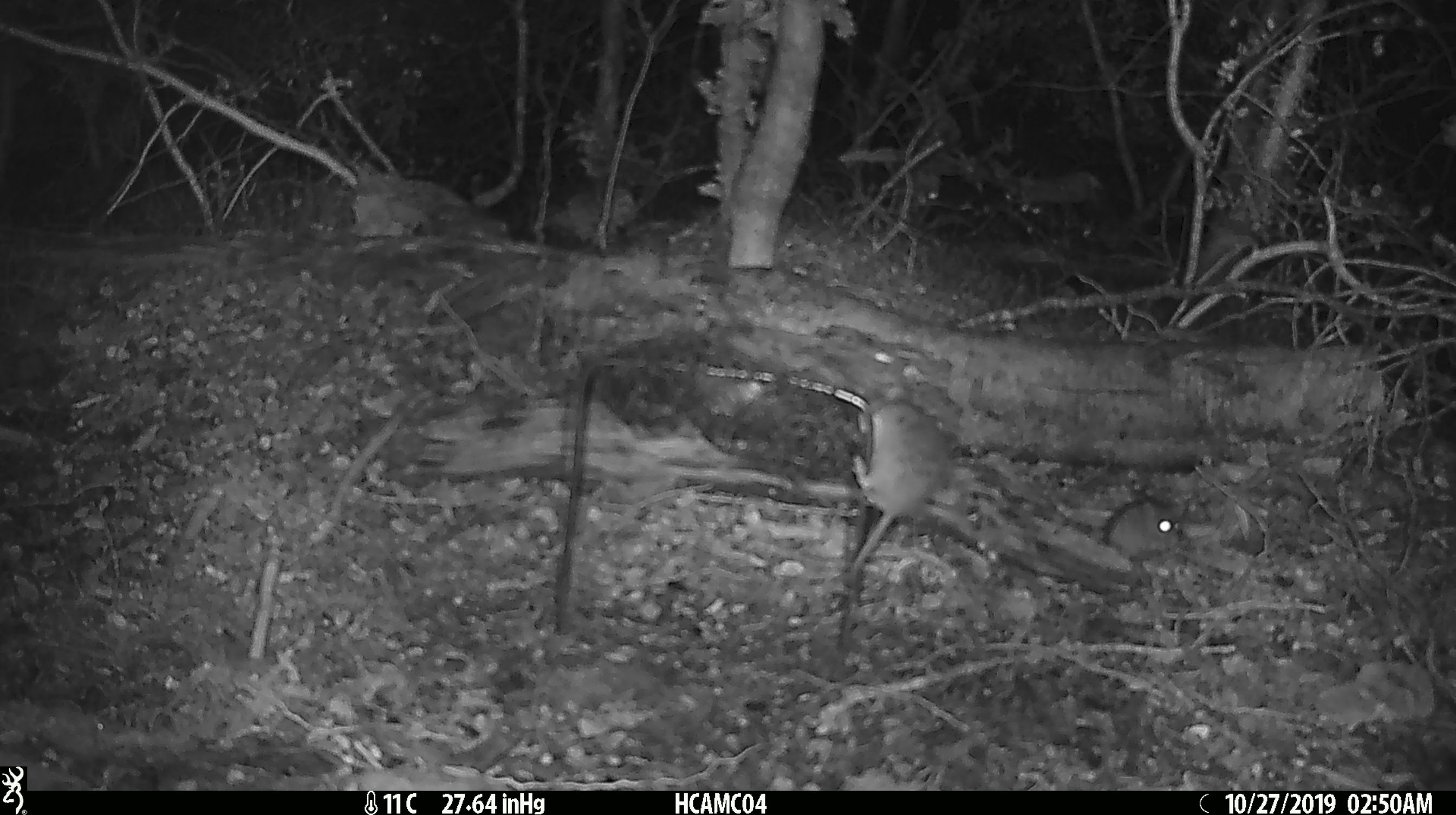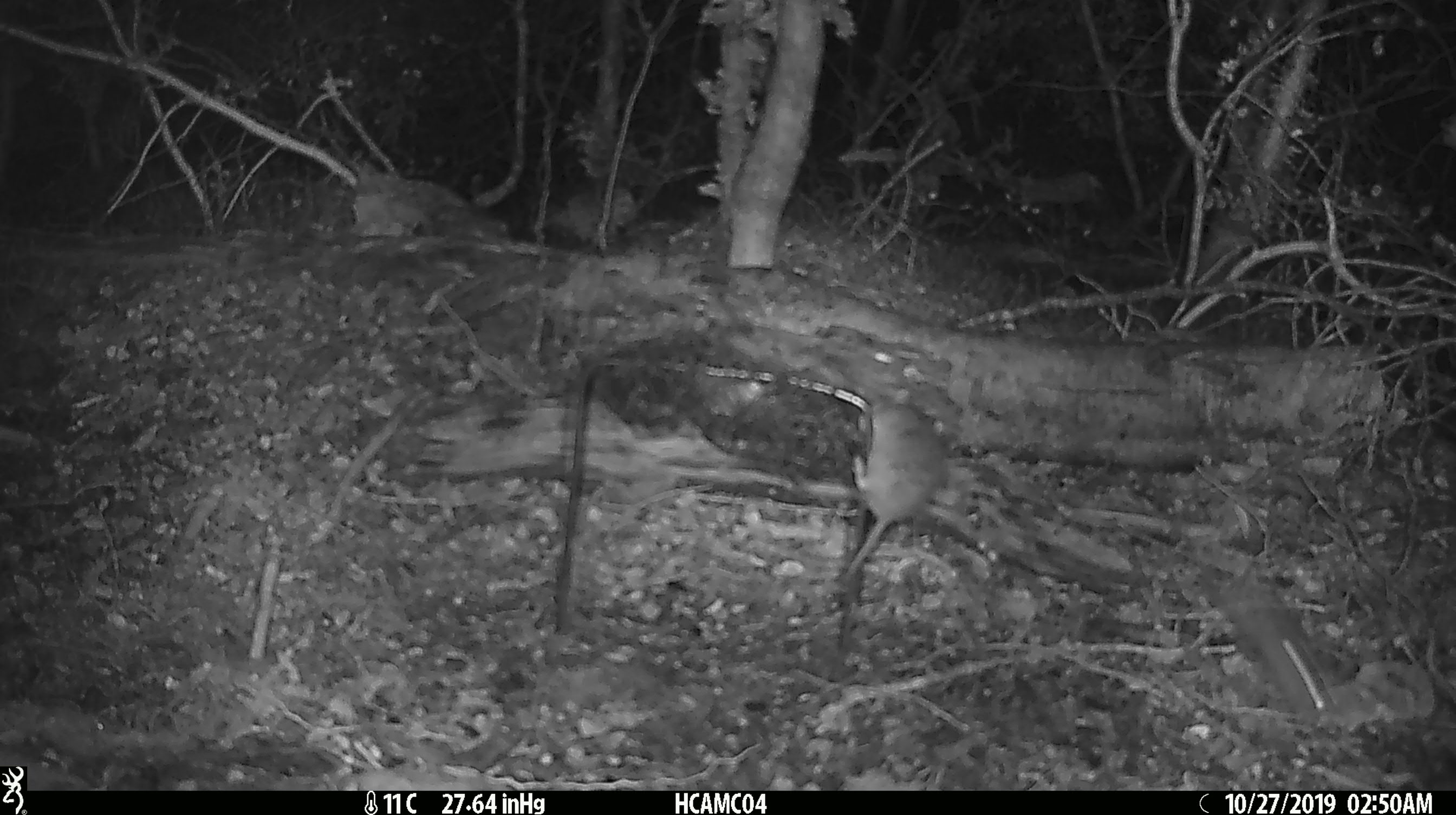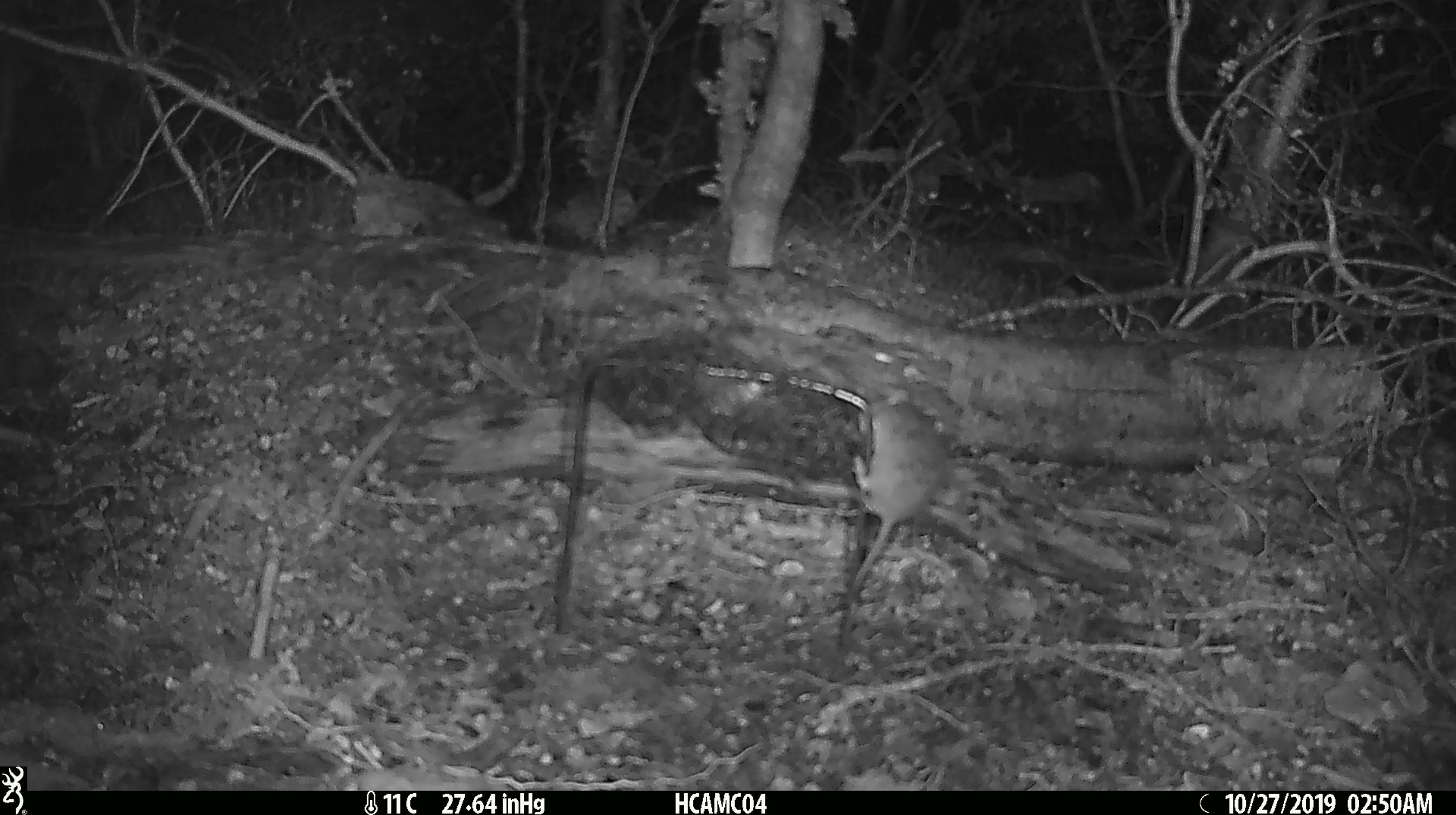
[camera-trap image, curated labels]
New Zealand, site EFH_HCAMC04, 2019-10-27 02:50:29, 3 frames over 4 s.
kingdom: Animalia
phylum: Chordata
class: Mammalia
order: Rodentia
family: Muridae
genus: Mus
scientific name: Mus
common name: mouse